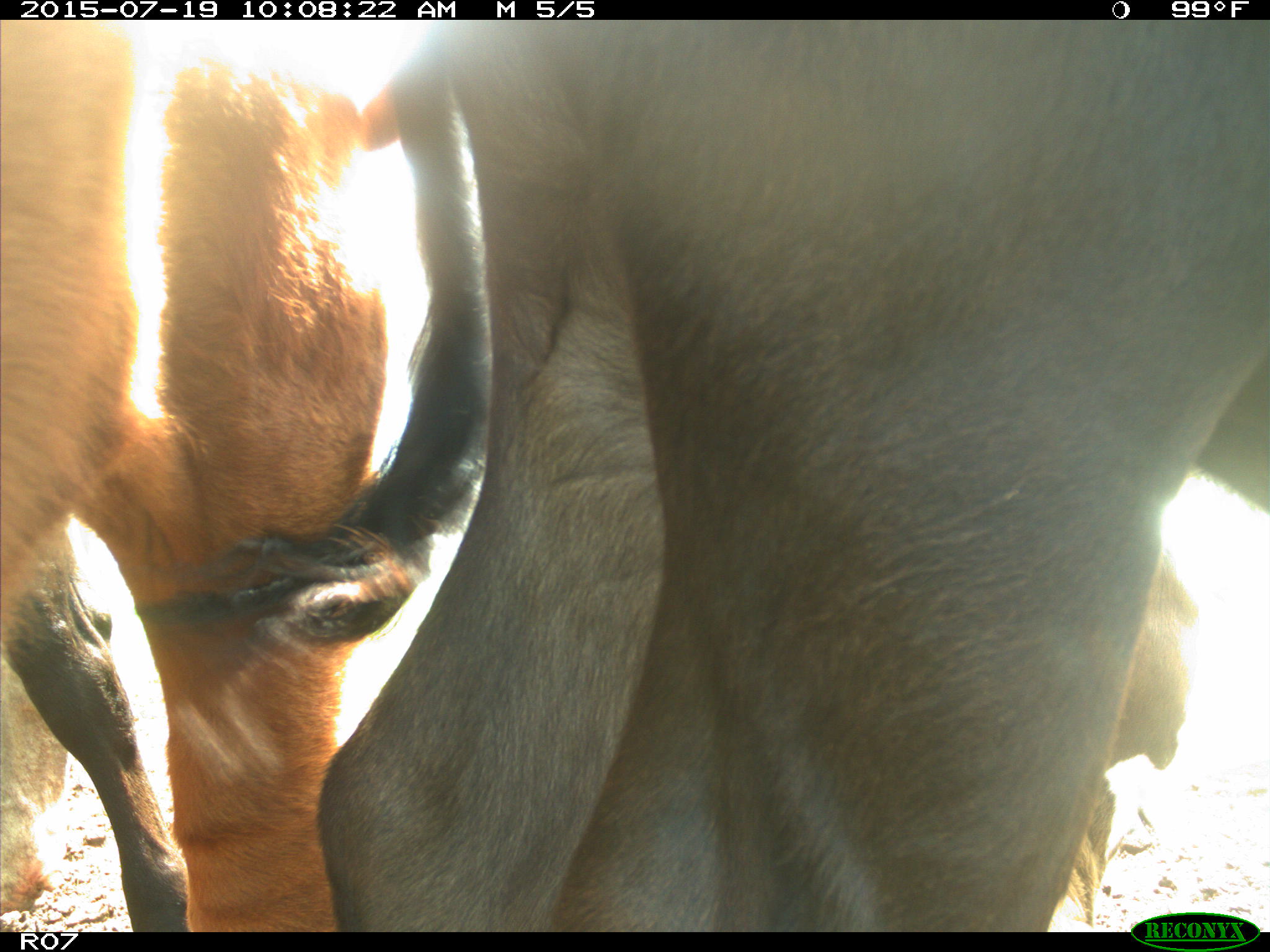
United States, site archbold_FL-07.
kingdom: Animalia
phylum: Chordata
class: Mammalia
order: Artiodactyla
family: Bovidae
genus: Bos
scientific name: Bos taurus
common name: domestic cow